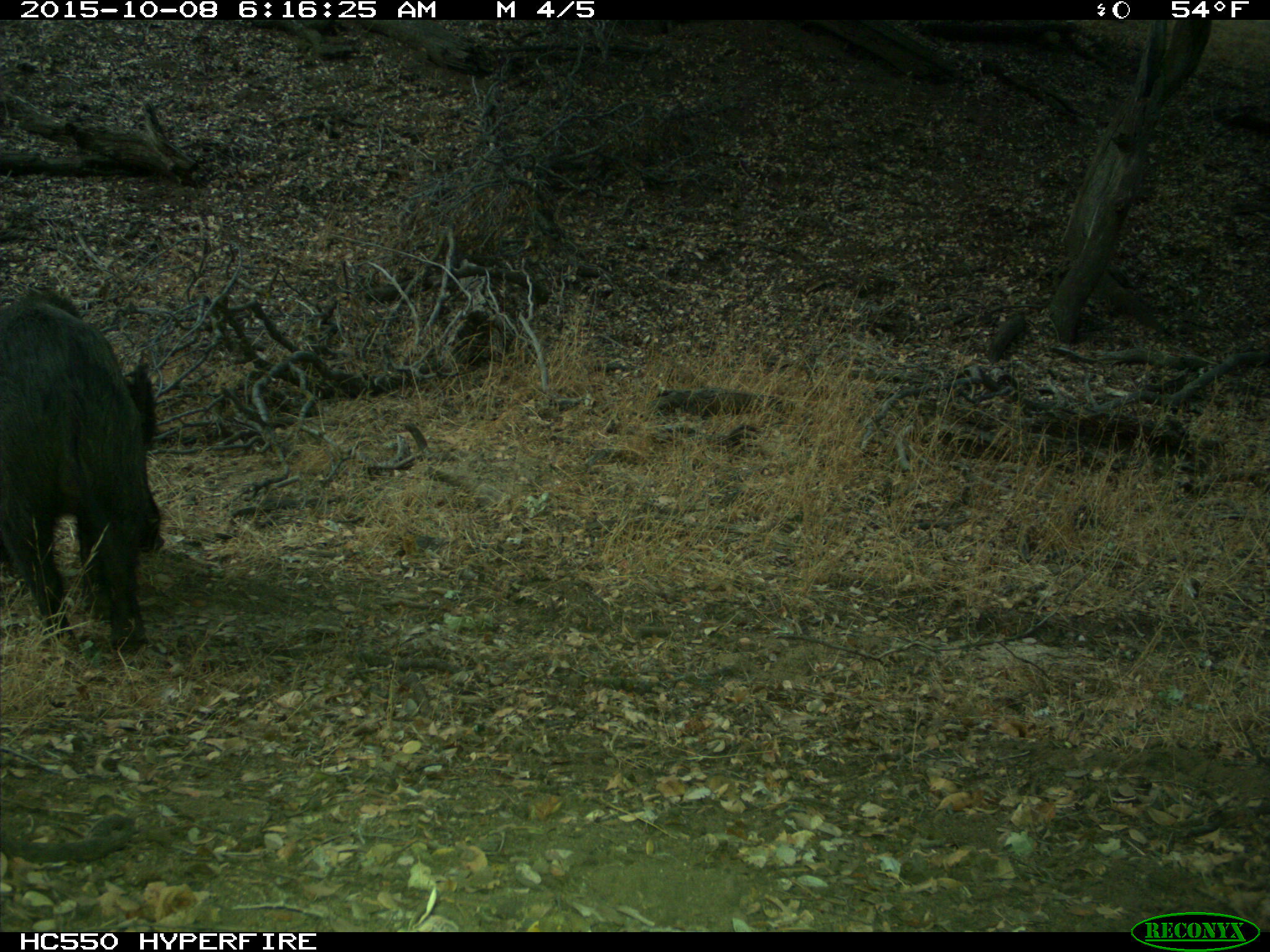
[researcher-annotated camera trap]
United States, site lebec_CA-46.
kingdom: Animalia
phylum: Chordata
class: Mammalia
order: Artiodactyla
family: Suidae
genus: Sus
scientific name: Sus scrofa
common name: wild boar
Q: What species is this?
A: Sus scrofa (wild boar).